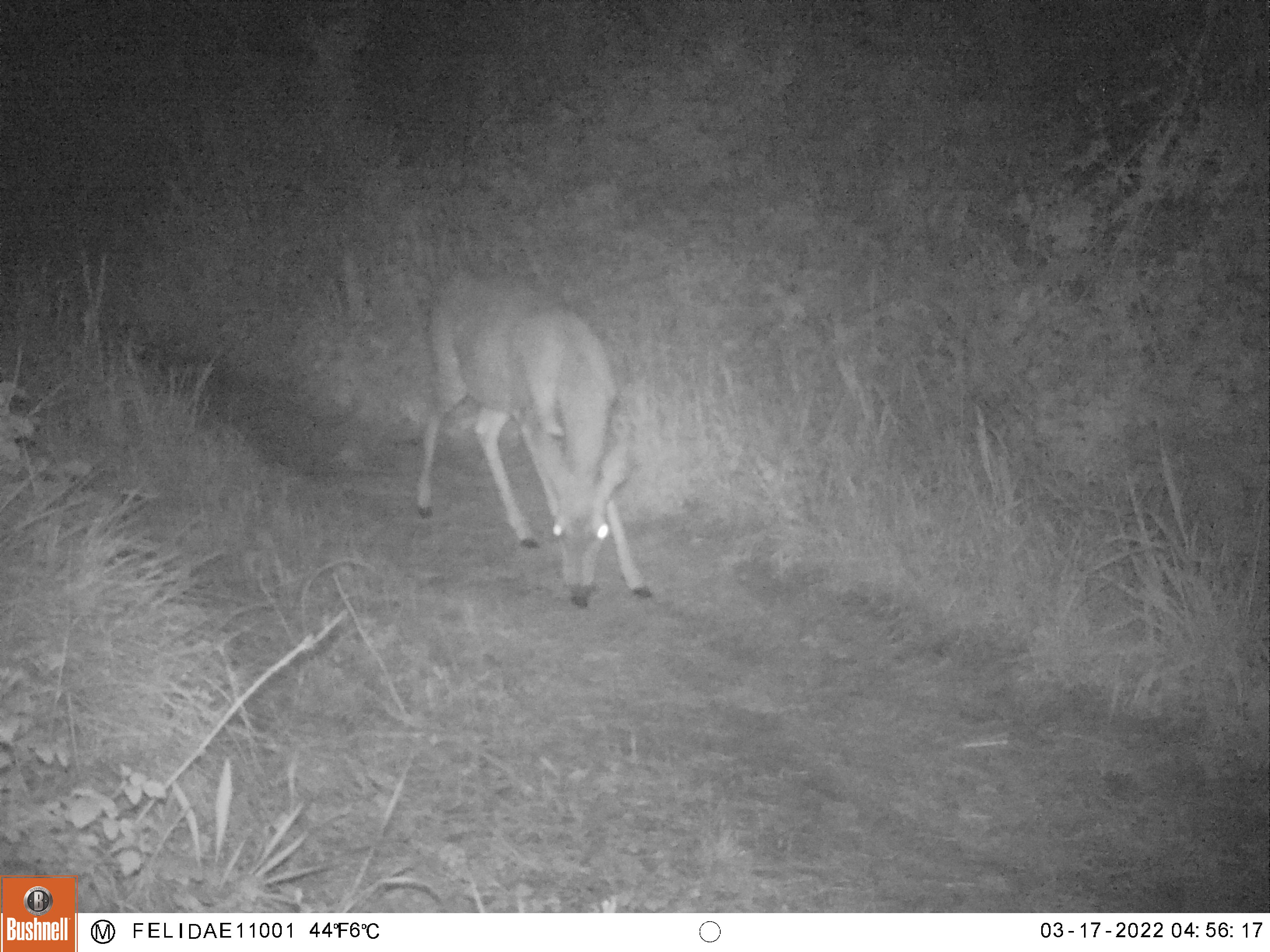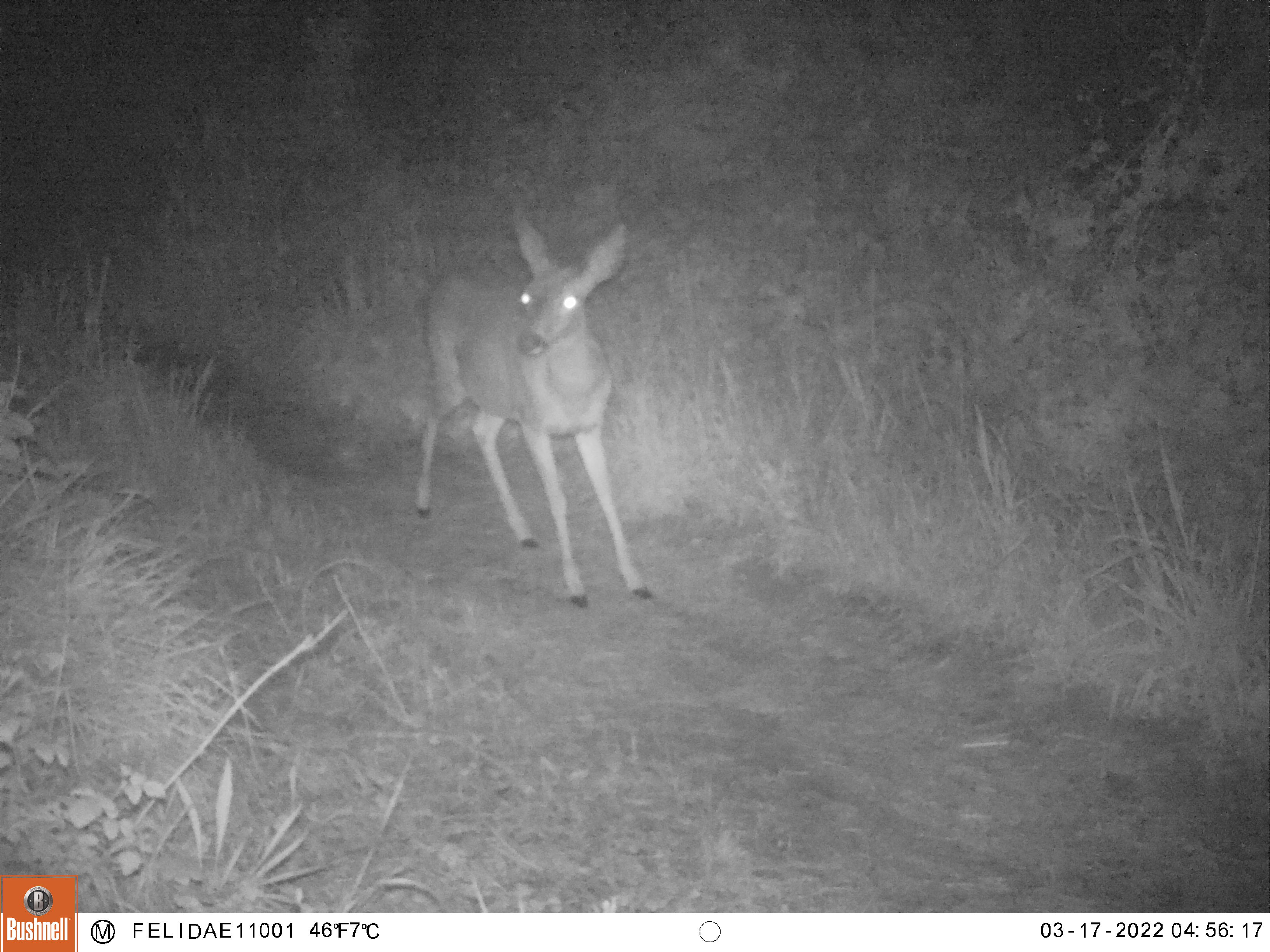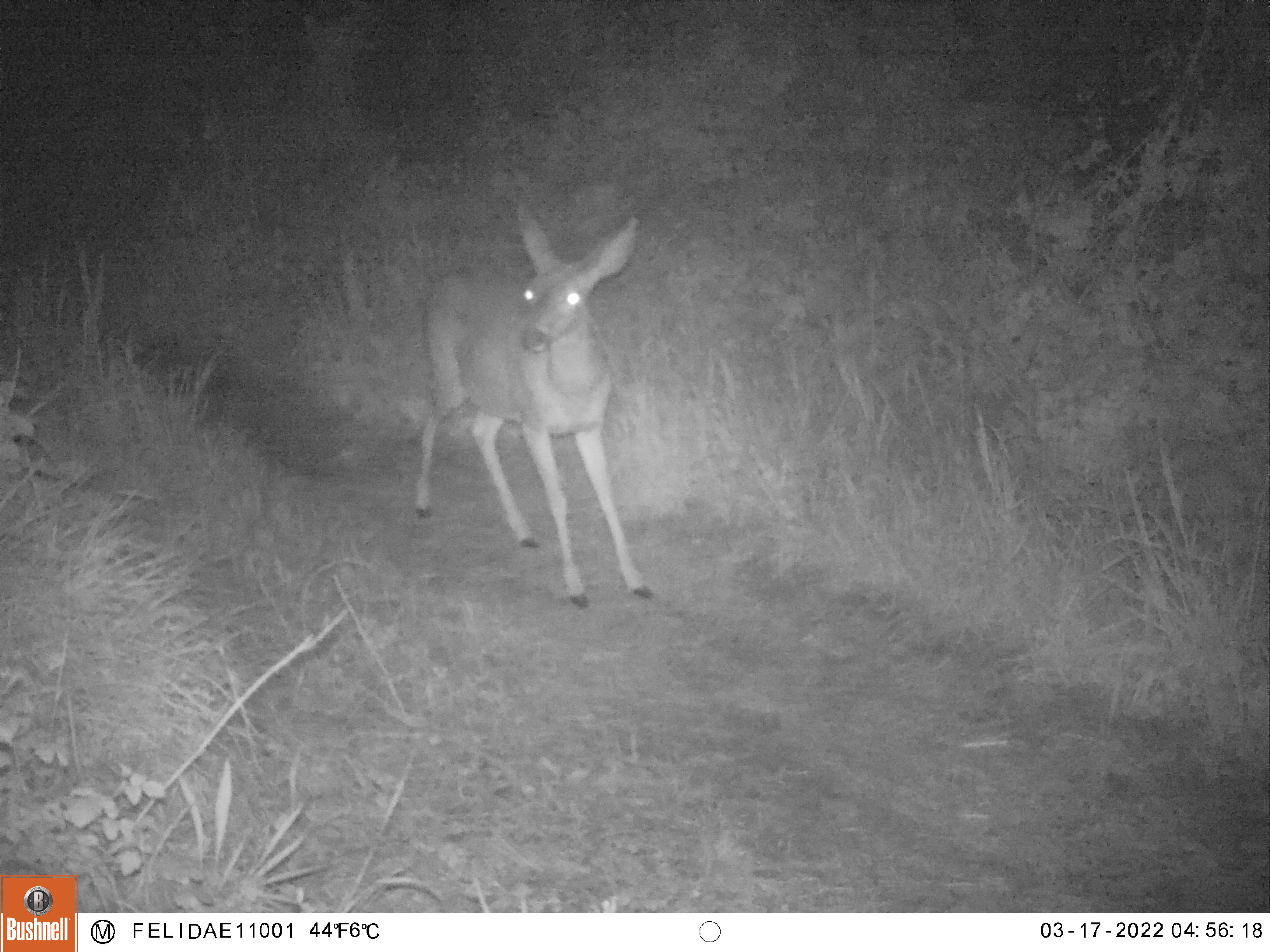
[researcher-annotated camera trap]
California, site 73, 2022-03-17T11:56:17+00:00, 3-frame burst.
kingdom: Animalia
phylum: Chordata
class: Mammalia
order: Artiodactyla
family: Cervidae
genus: Odocoileus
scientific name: Odocoileus hemionus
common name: mule deer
Mule deer (Odocoileus hemionus).